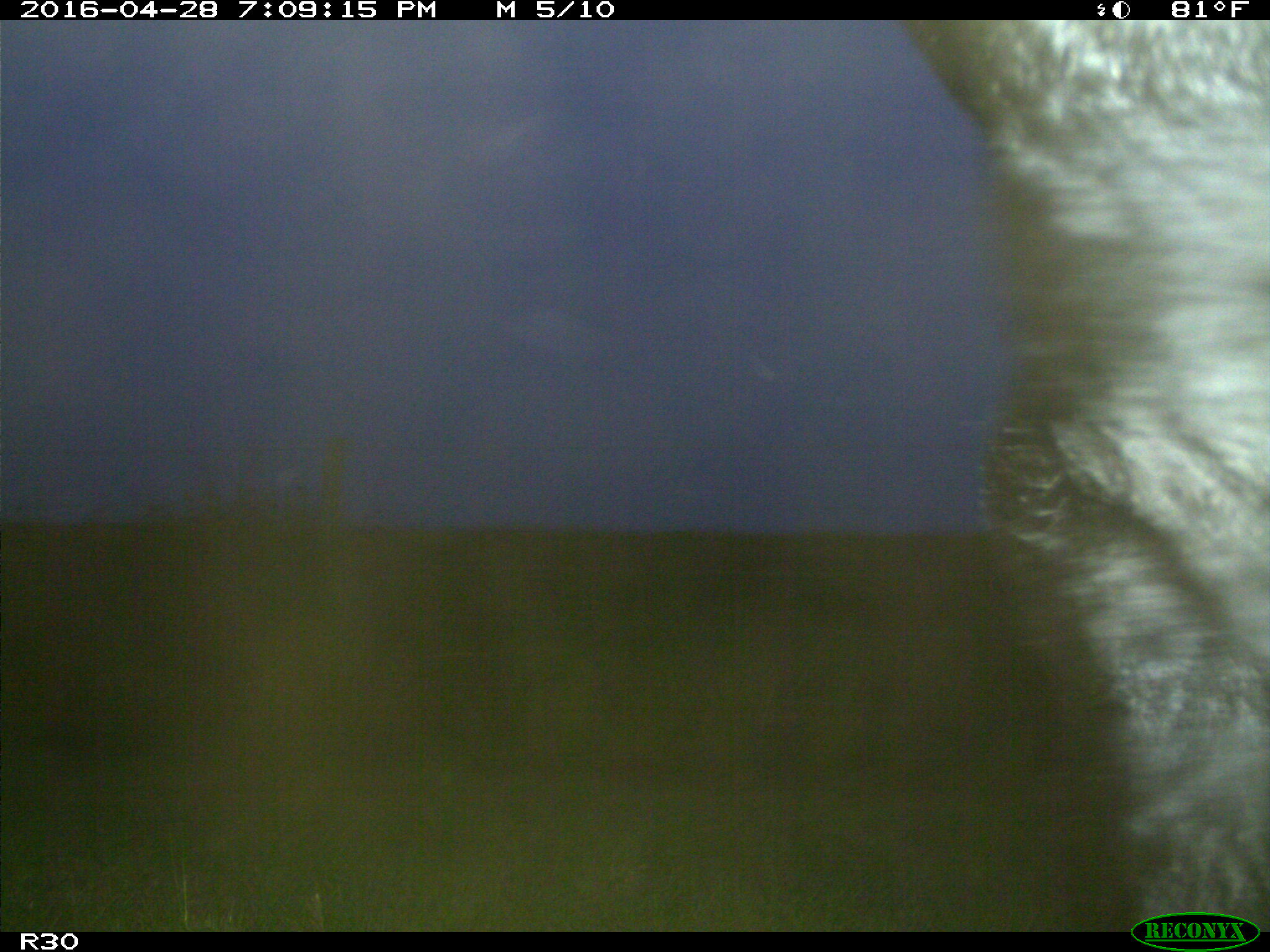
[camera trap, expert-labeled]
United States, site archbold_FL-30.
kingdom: Animalia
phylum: Chordata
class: Mammalia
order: Artiodactyla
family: Bovidae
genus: Bos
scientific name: Bos taurus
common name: domestic cow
Bos taurus (domestic cow).